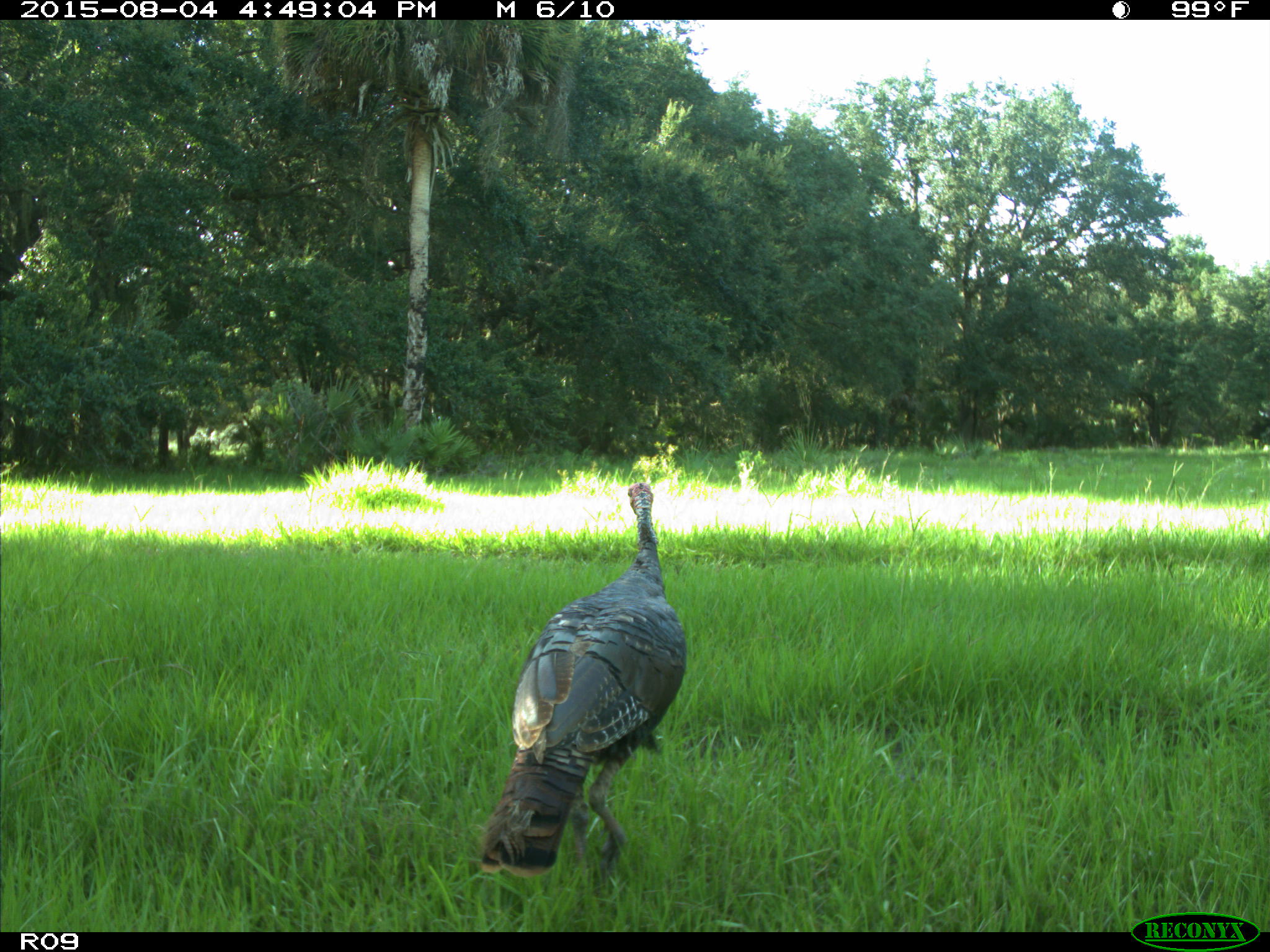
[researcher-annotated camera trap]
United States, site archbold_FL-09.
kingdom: Animalia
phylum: Chordata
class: Aves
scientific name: Aves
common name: birds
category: unidentified bird